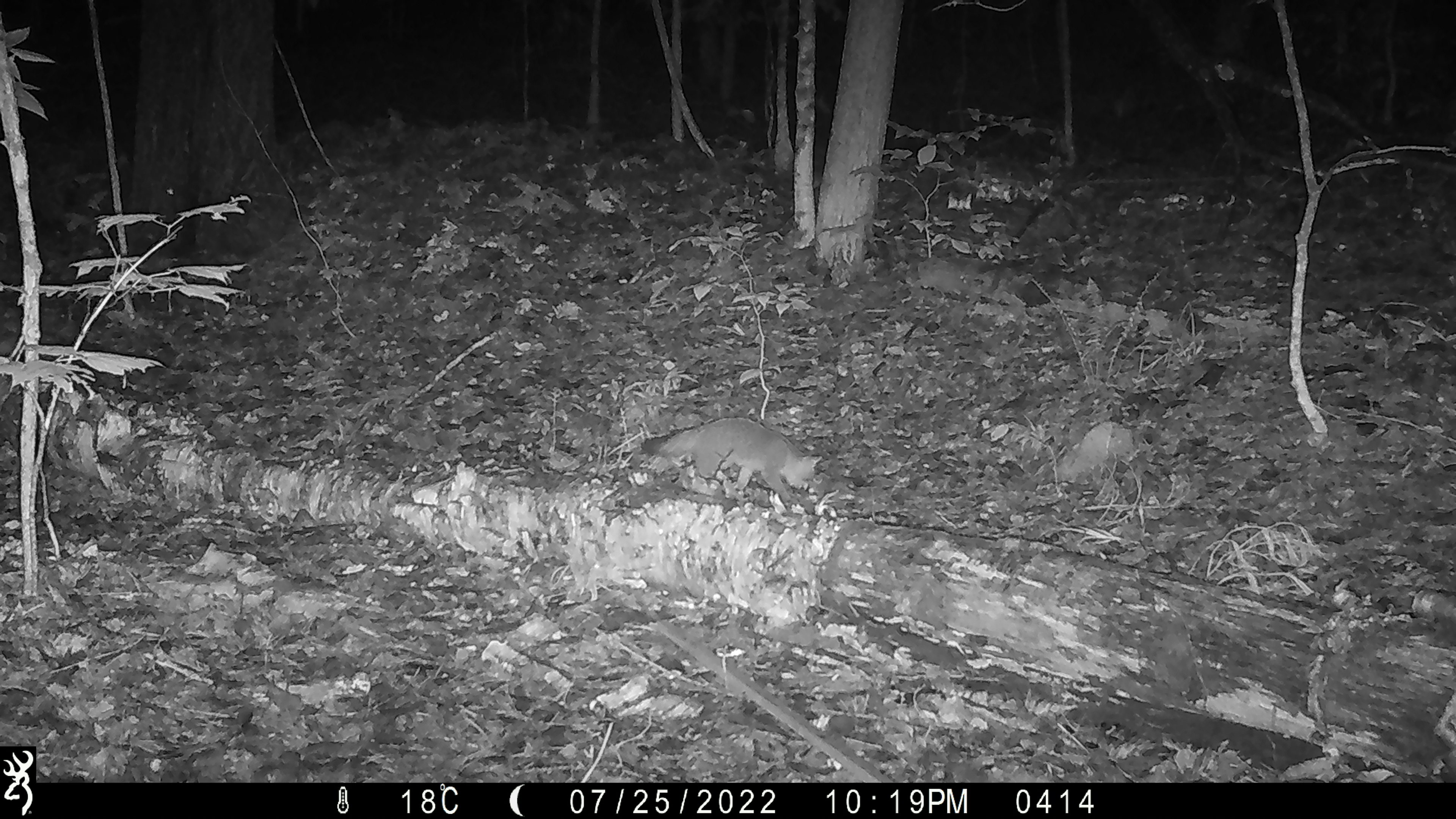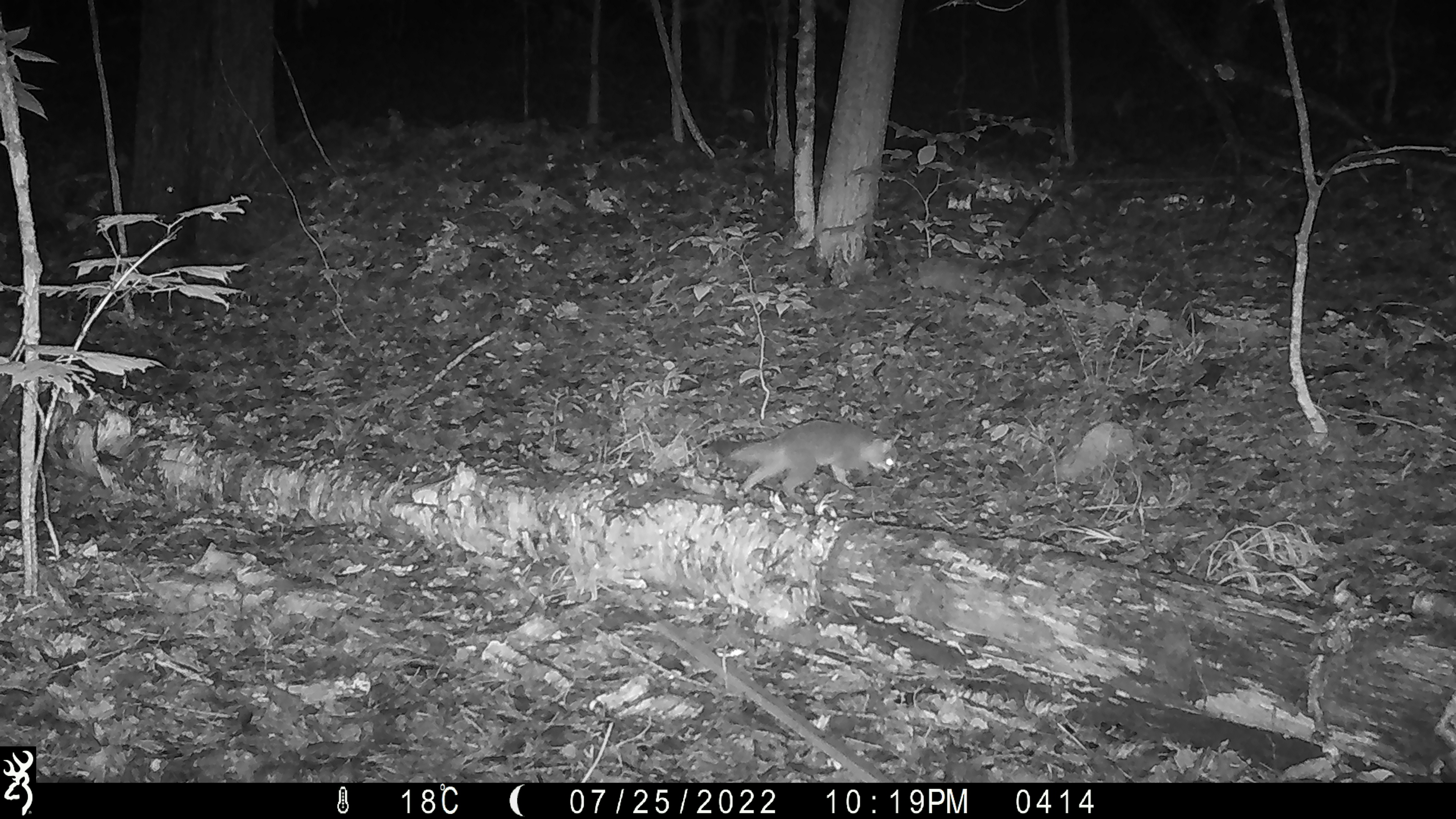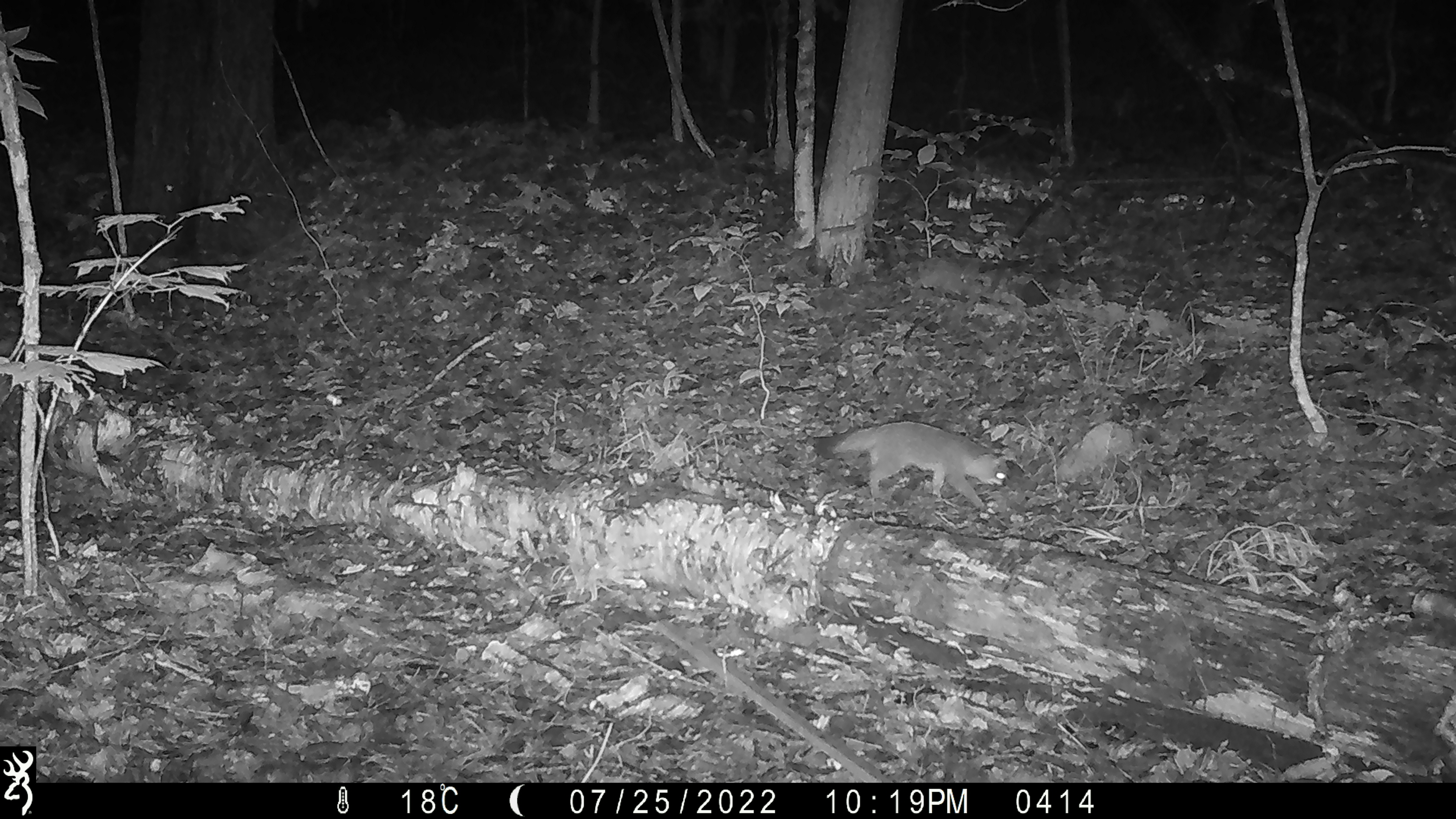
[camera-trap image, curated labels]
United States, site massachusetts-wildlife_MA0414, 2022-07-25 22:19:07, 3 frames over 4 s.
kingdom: Animalia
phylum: Chordata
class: Mammalia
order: Carnivora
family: Canidae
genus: Urocyon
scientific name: Urocyon cinereoargenteus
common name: gray fox